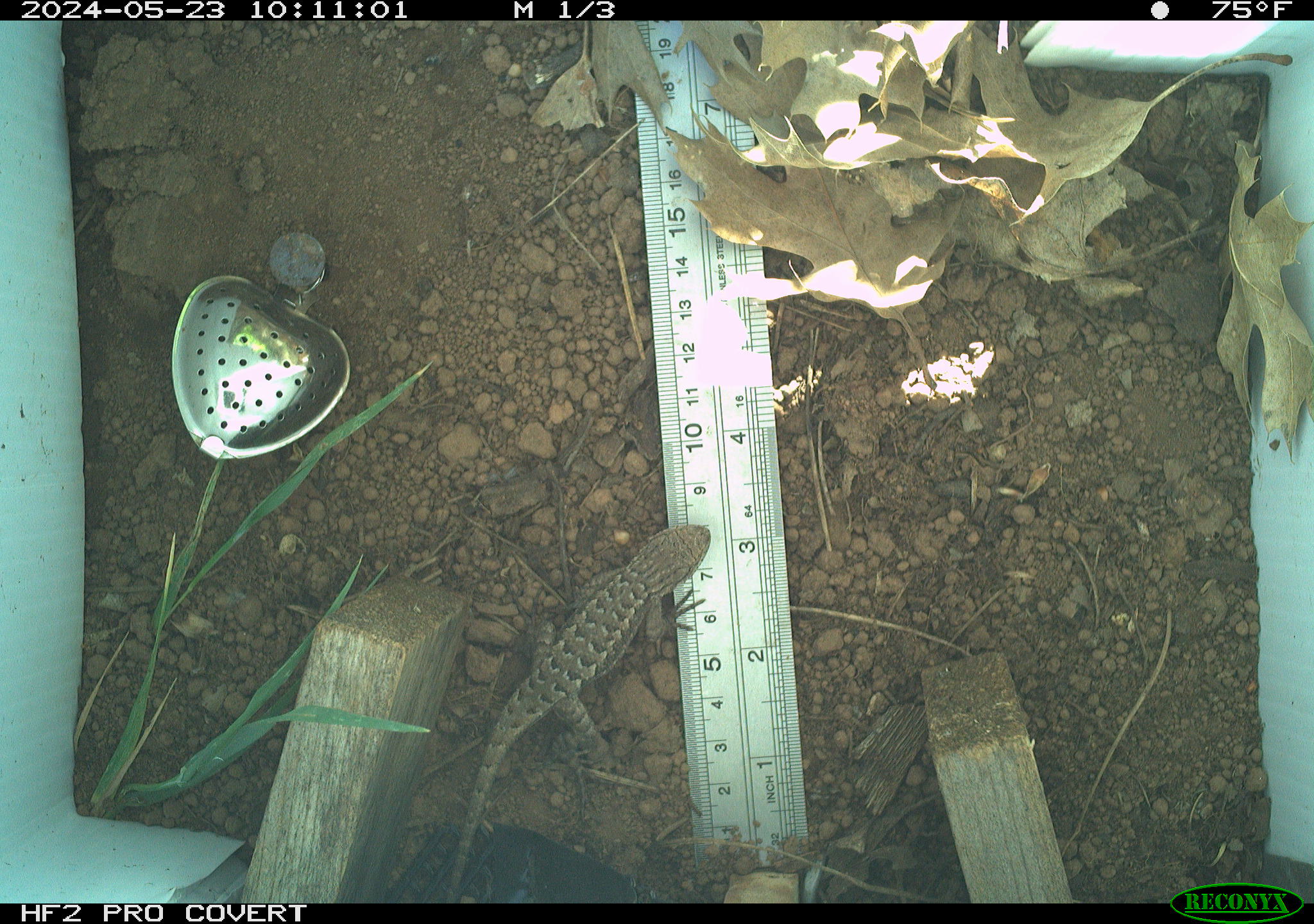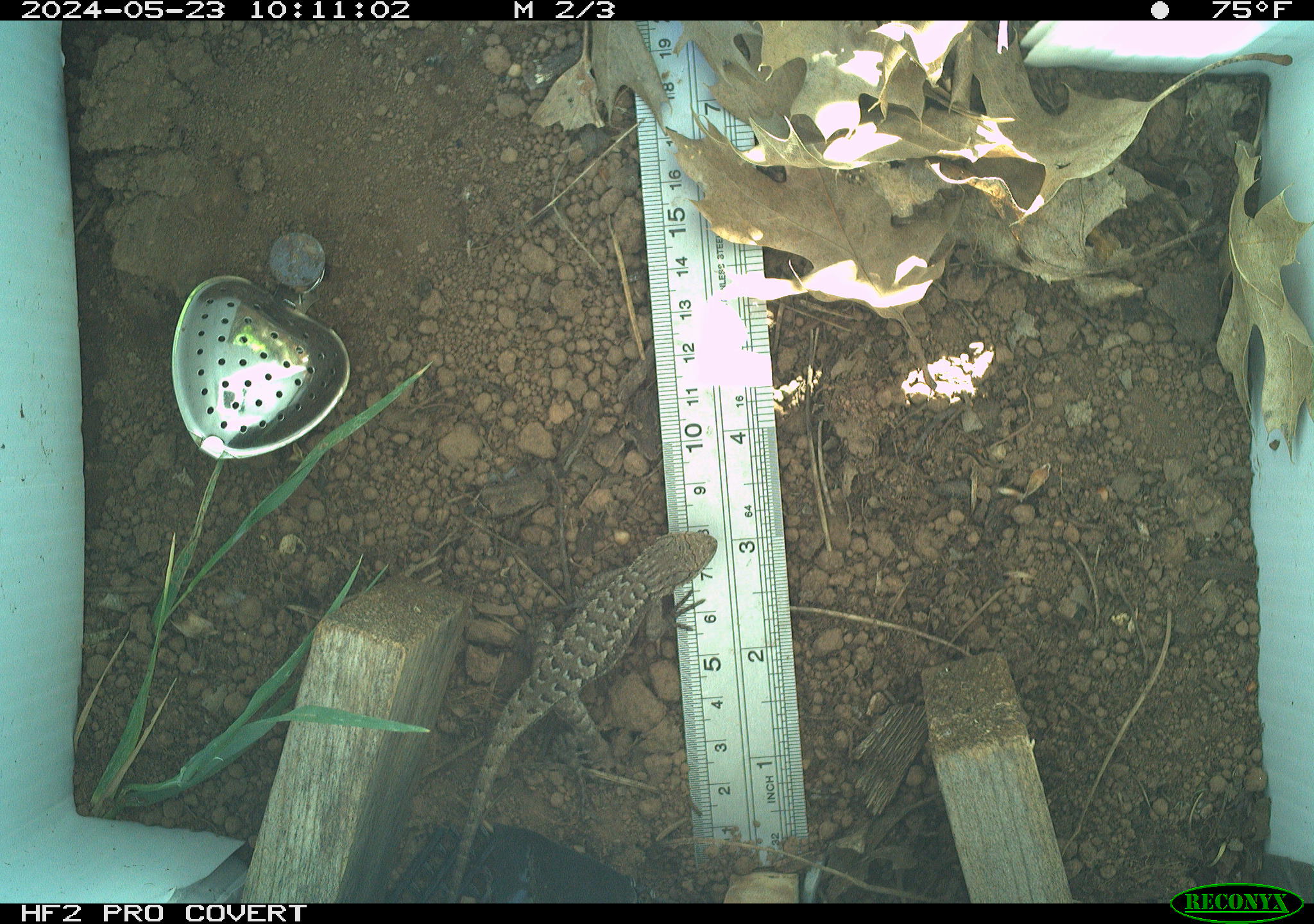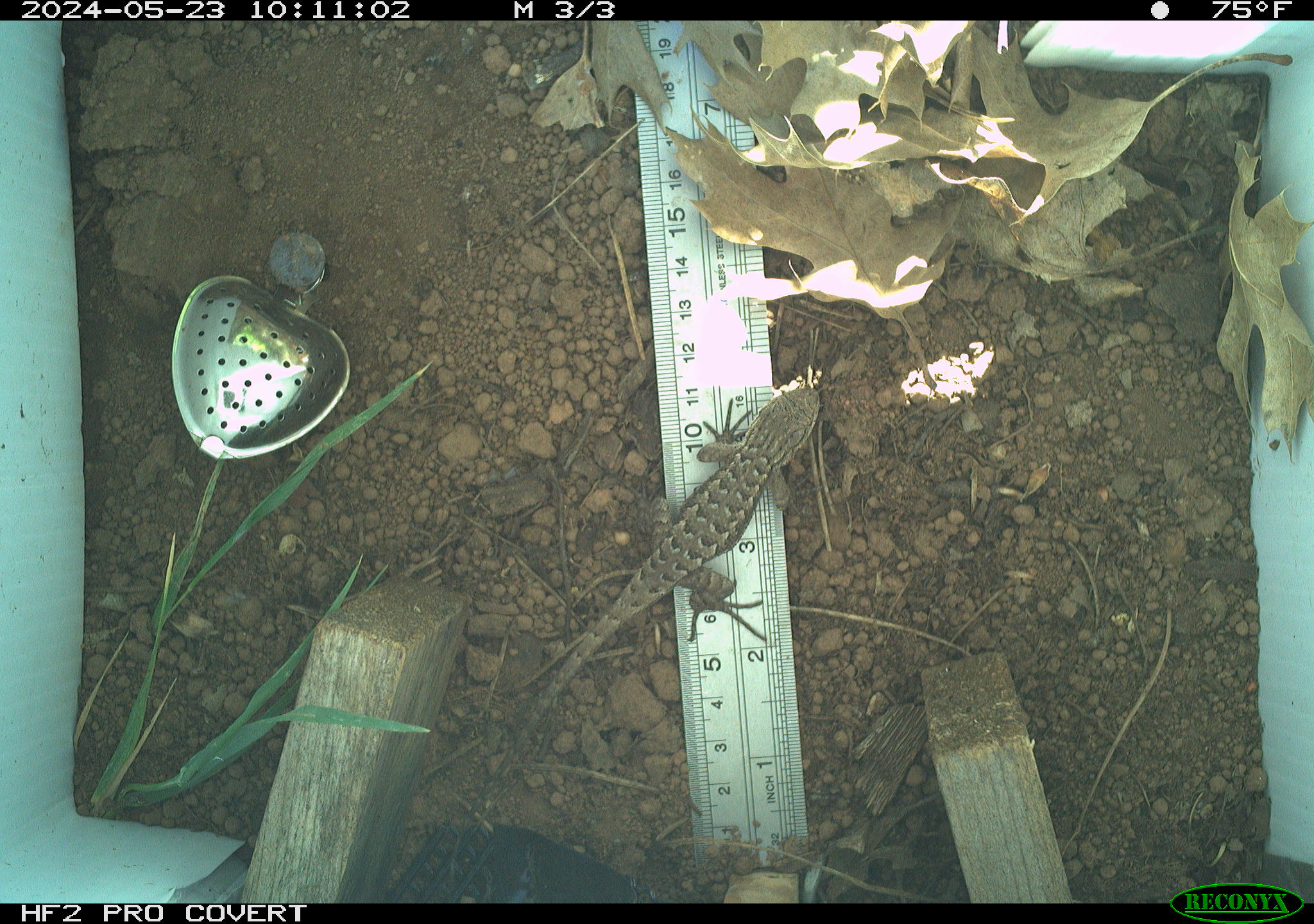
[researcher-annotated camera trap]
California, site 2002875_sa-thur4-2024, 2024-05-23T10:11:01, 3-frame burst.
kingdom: Animalia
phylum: Chordata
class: Reptilia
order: Squamata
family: Phrynosomatidae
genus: Sceloporus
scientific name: Sceloporus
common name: spiny lizards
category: sceloporus species